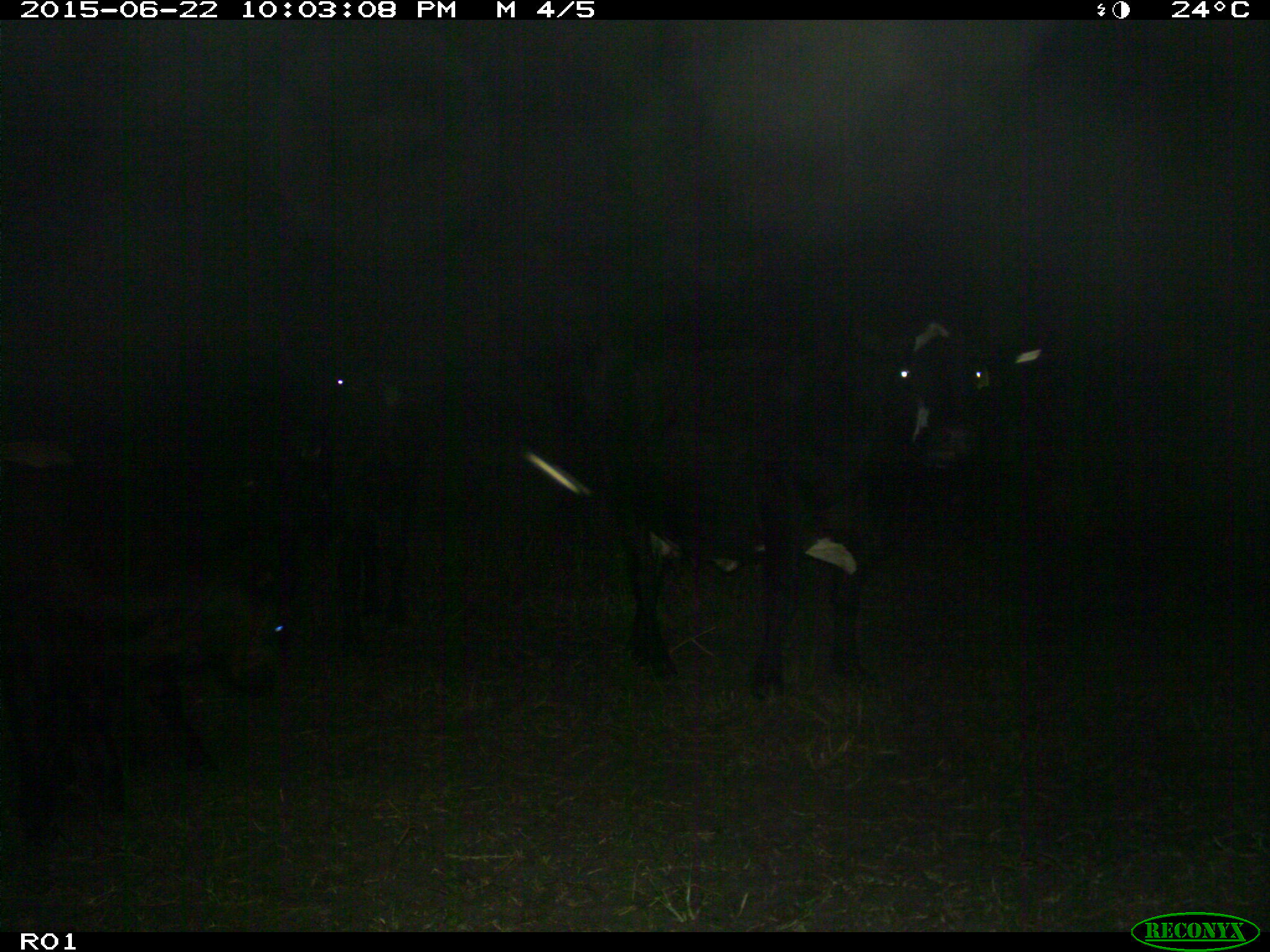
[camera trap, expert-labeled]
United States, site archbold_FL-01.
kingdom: Animalia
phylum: Chordata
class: Mammalia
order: Artiodactyla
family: Bovidae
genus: Bos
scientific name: Bos taurus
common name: domestic cow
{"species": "Bos taurus (domestic cow)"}